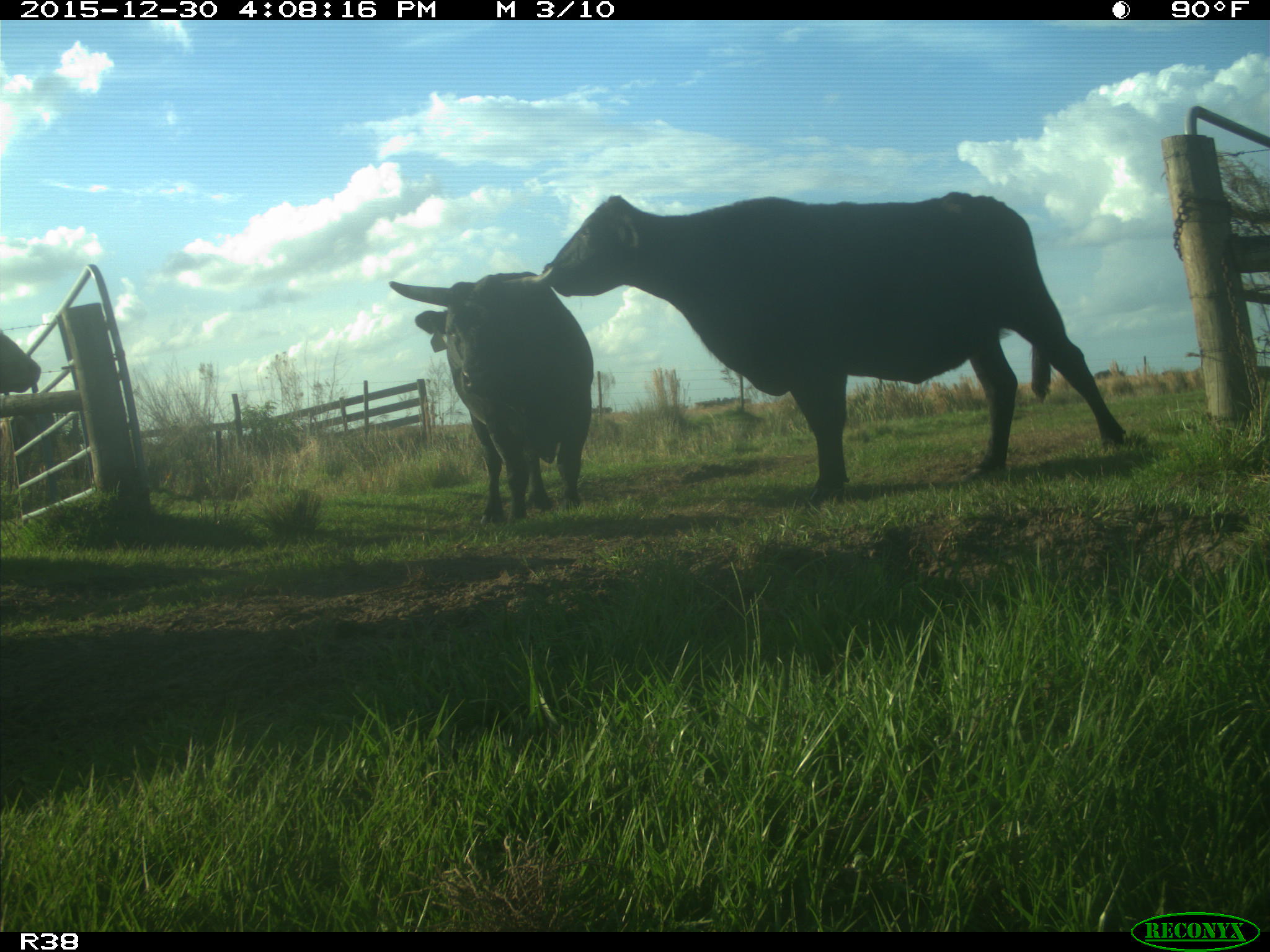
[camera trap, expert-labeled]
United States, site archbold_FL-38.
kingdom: Animalia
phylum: Chordata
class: Mammalia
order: Artiodactyla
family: Bovidae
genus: Bos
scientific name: Bos taurus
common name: domestic cow